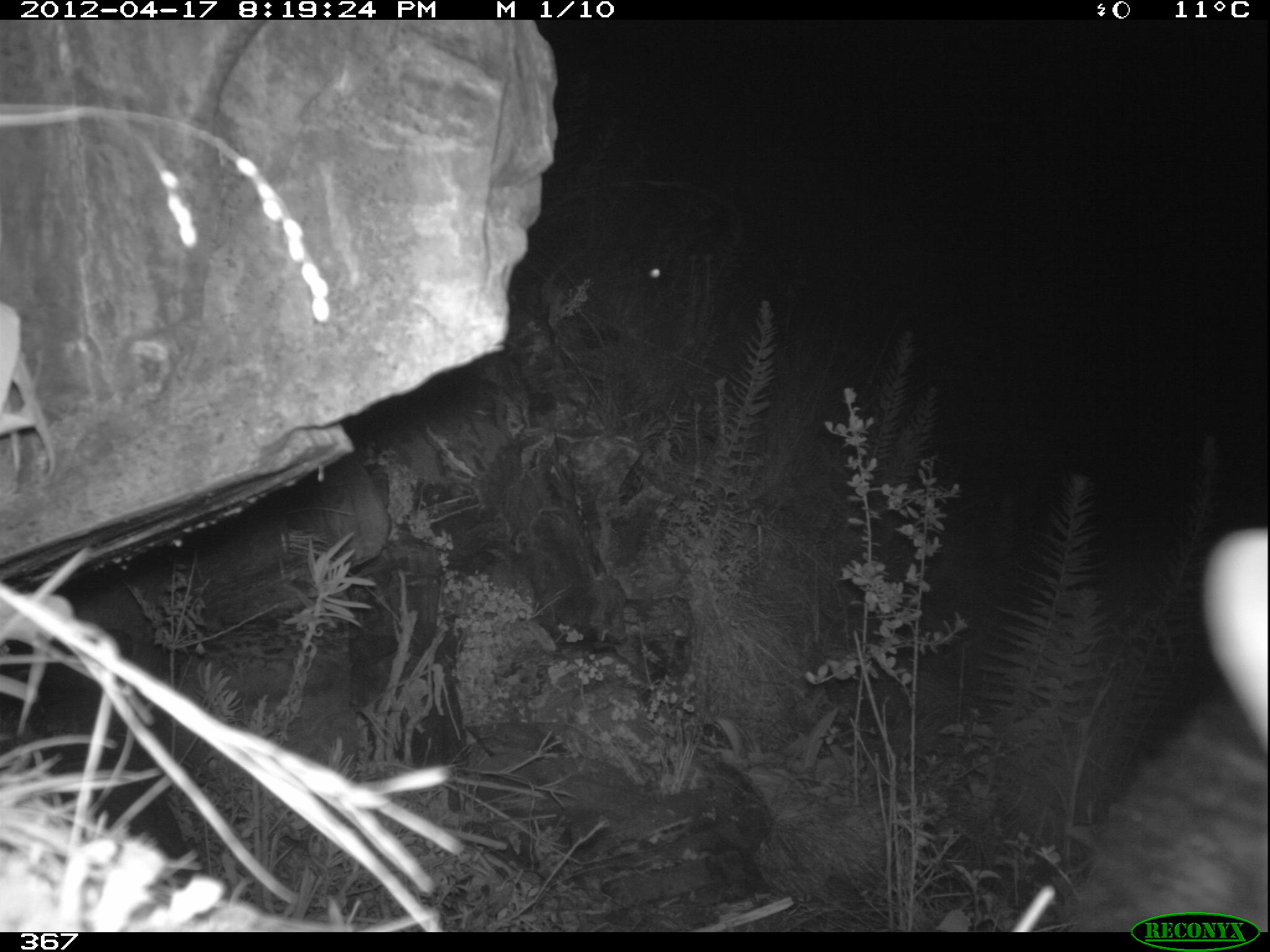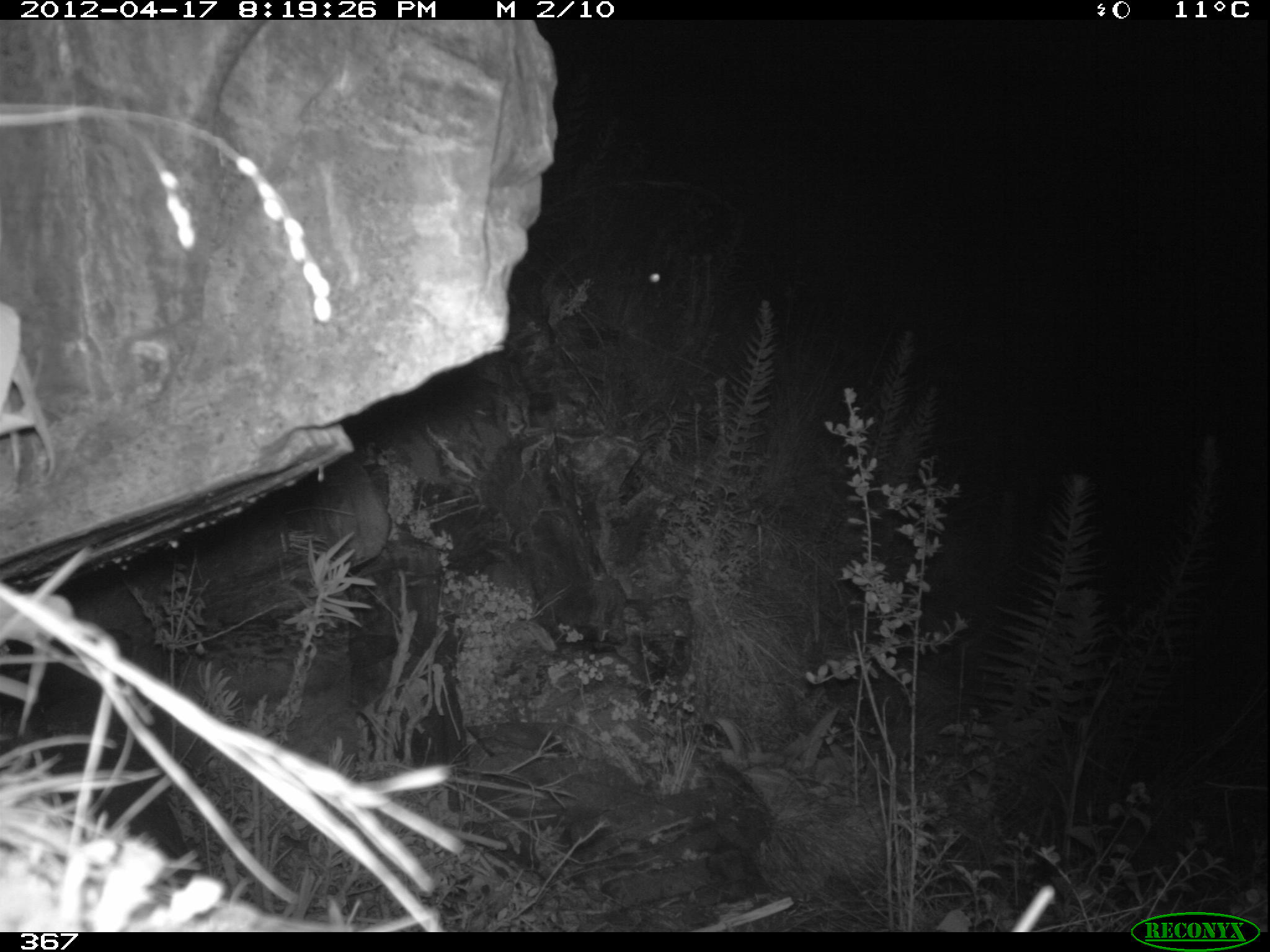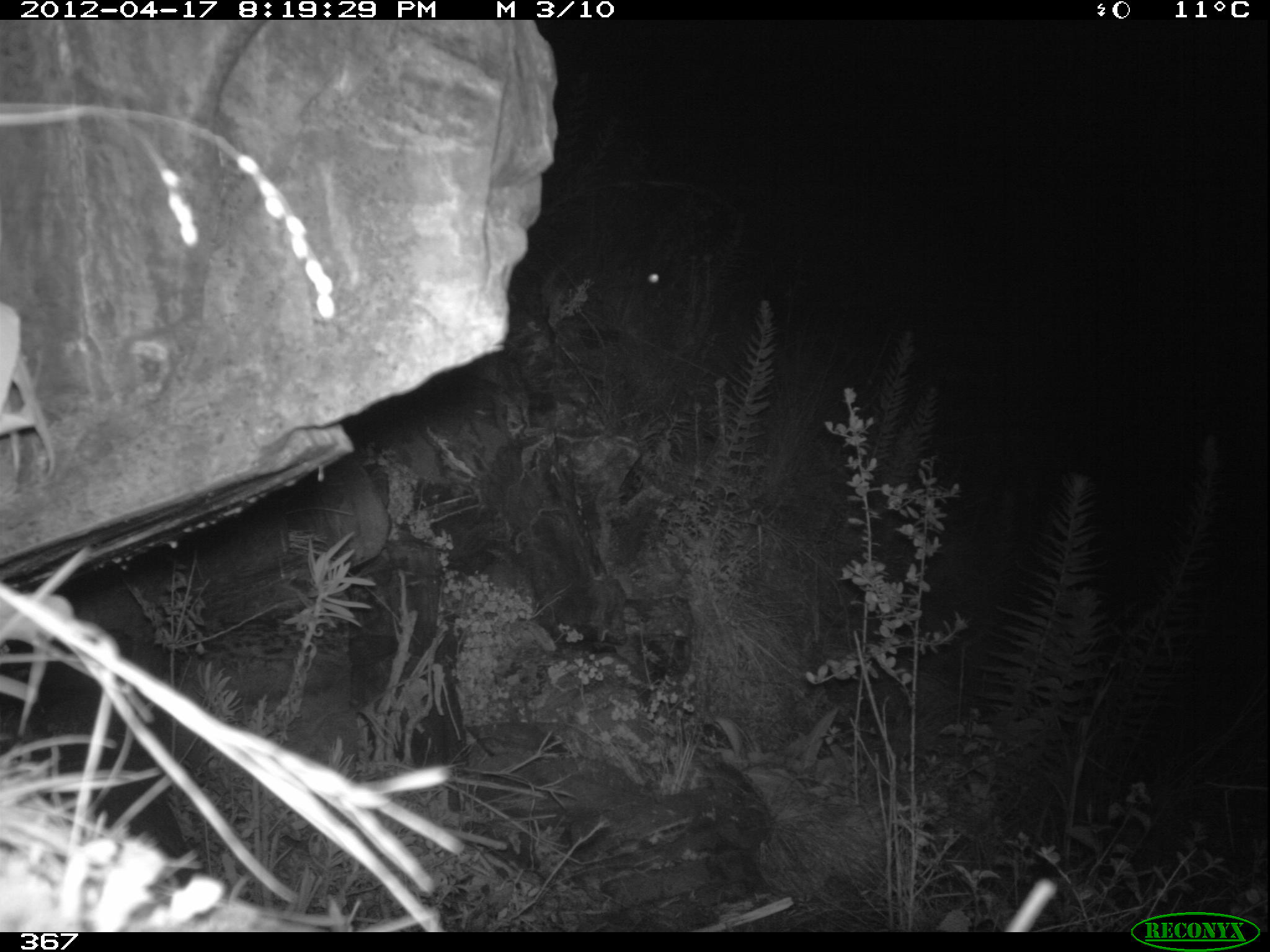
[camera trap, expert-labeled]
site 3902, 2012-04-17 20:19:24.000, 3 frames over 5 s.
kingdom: Animalia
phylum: Chordata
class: Mammalia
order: Didelphimorphia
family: Didelphidae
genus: Didelphis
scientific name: Didelphis pernigra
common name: andean white-eared opossum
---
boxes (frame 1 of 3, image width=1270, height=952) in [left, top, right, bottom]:
didelphis pernigra: [1198, 527, 1270, 753]